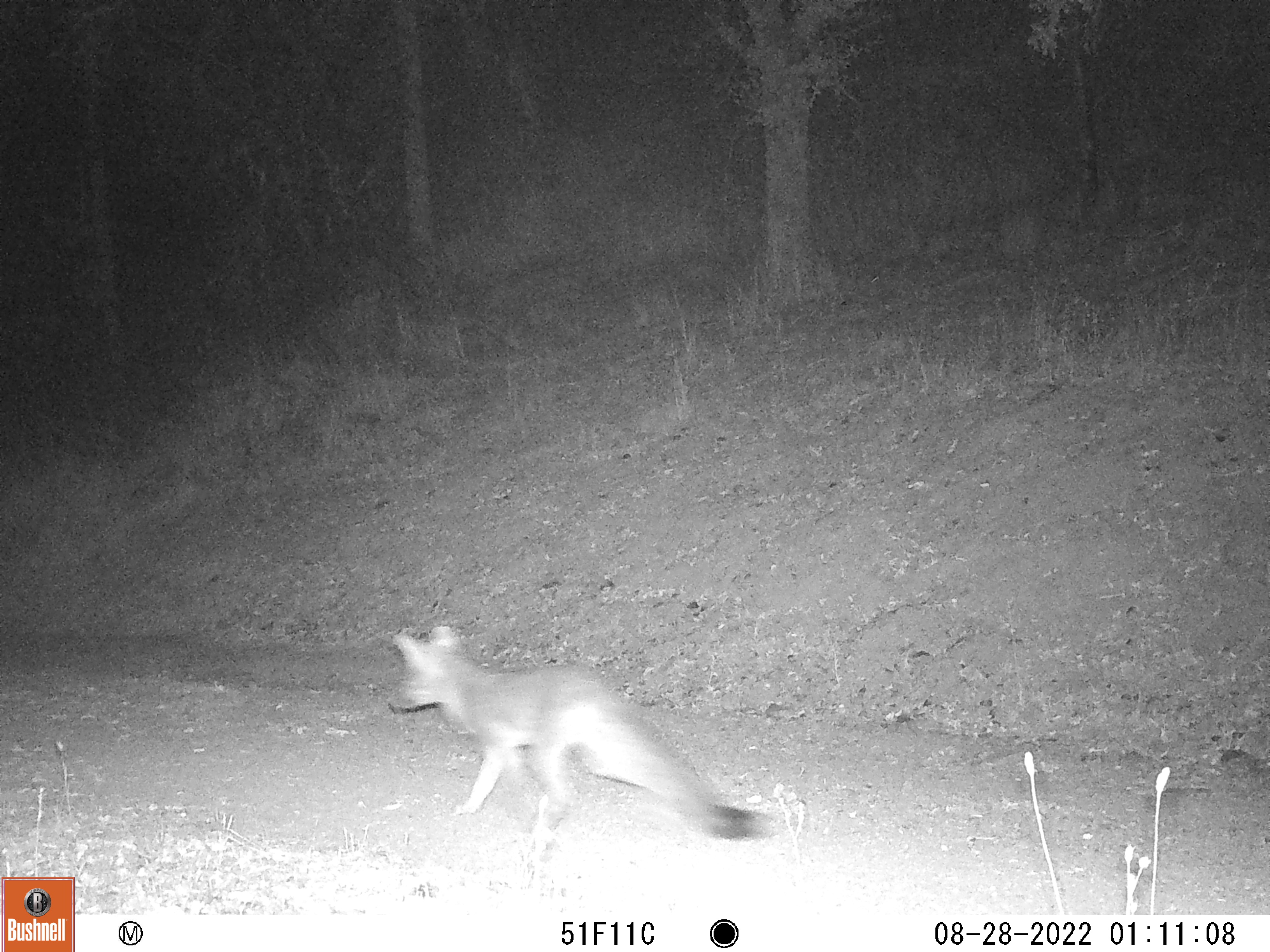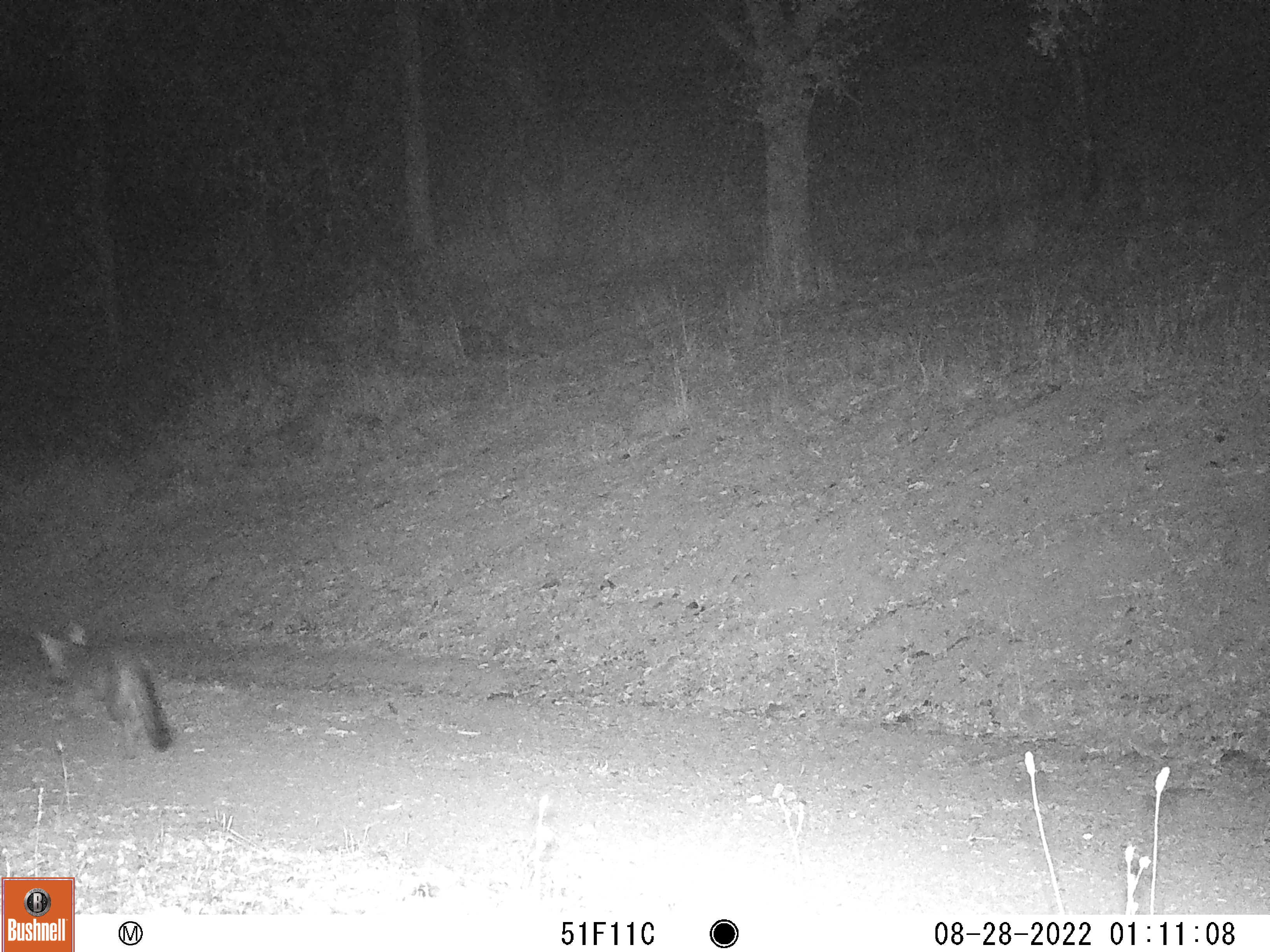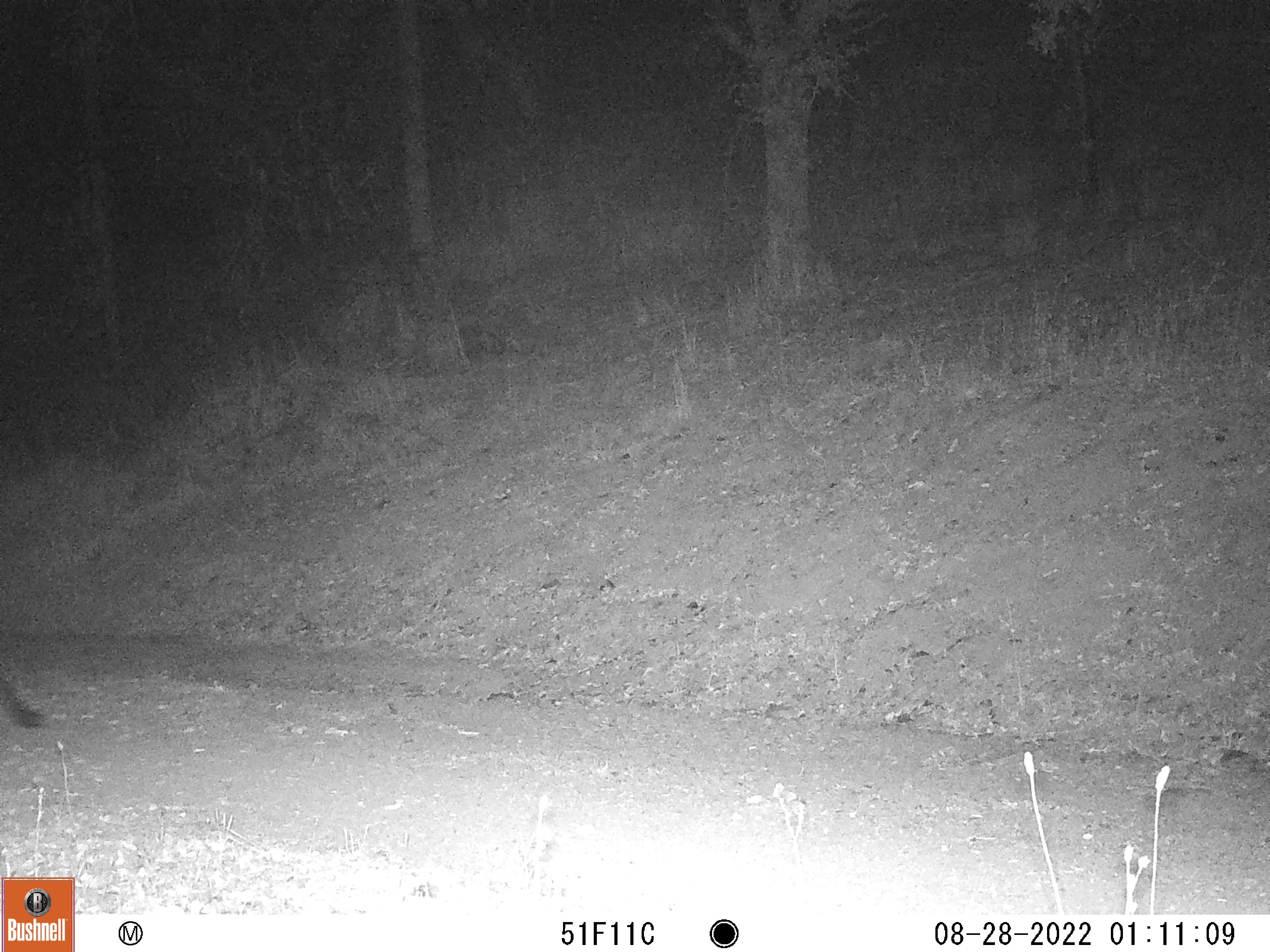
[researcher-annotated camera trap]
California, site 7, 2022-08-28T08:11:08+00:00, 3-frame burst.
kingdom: Animalia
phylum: Chordata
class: Mammalia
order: Carnivora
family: Canidae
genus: Urocyon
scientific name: Urocyon cinereoargenteus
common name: gray fox